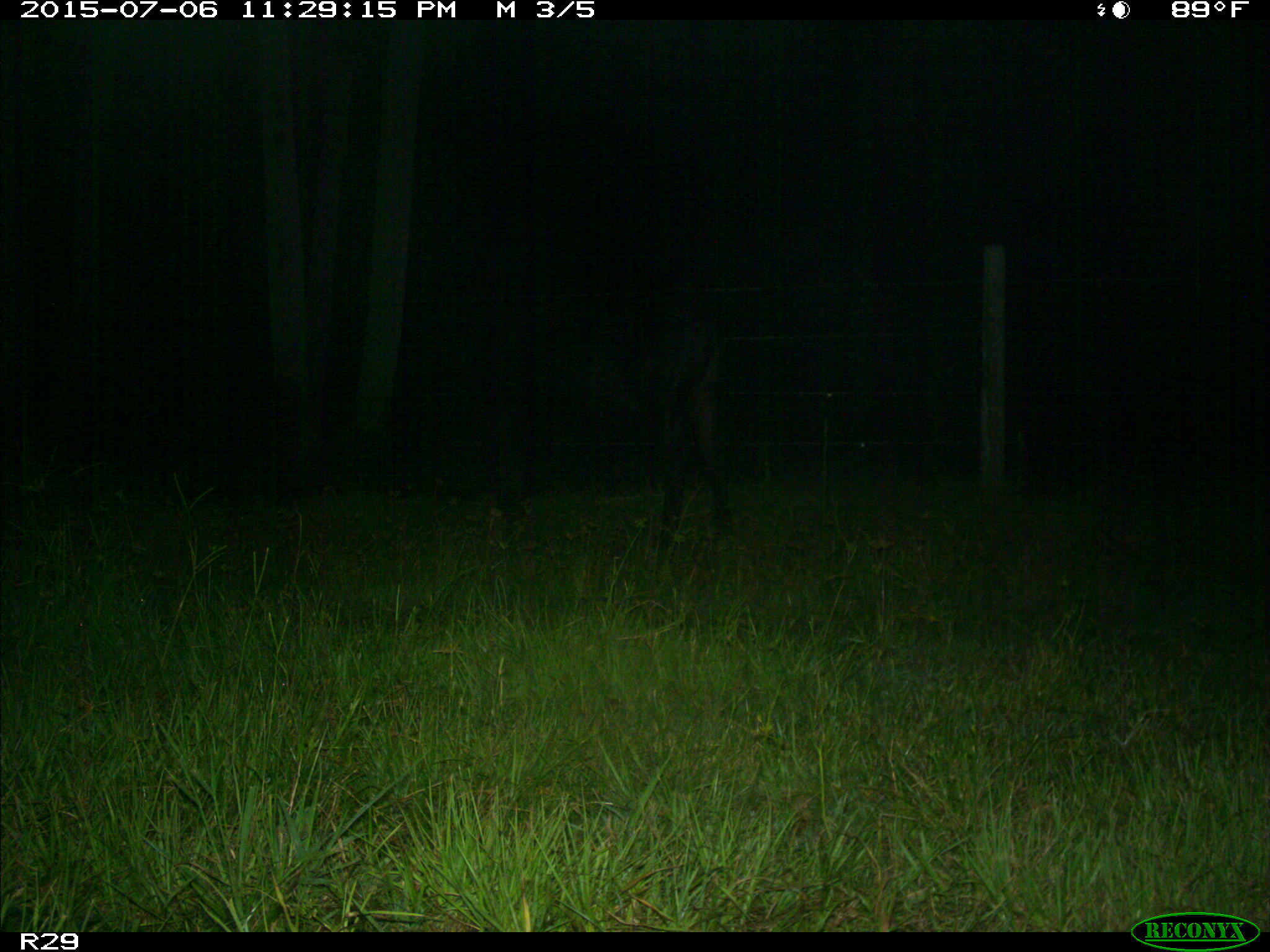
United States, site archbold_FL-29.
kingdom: Animalia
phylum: Chordata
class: Mammalia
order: Artiodactyla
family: Bovidae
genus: Bos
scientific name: Bos taurus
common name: domestic cow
Bos taurus (domestic cow).